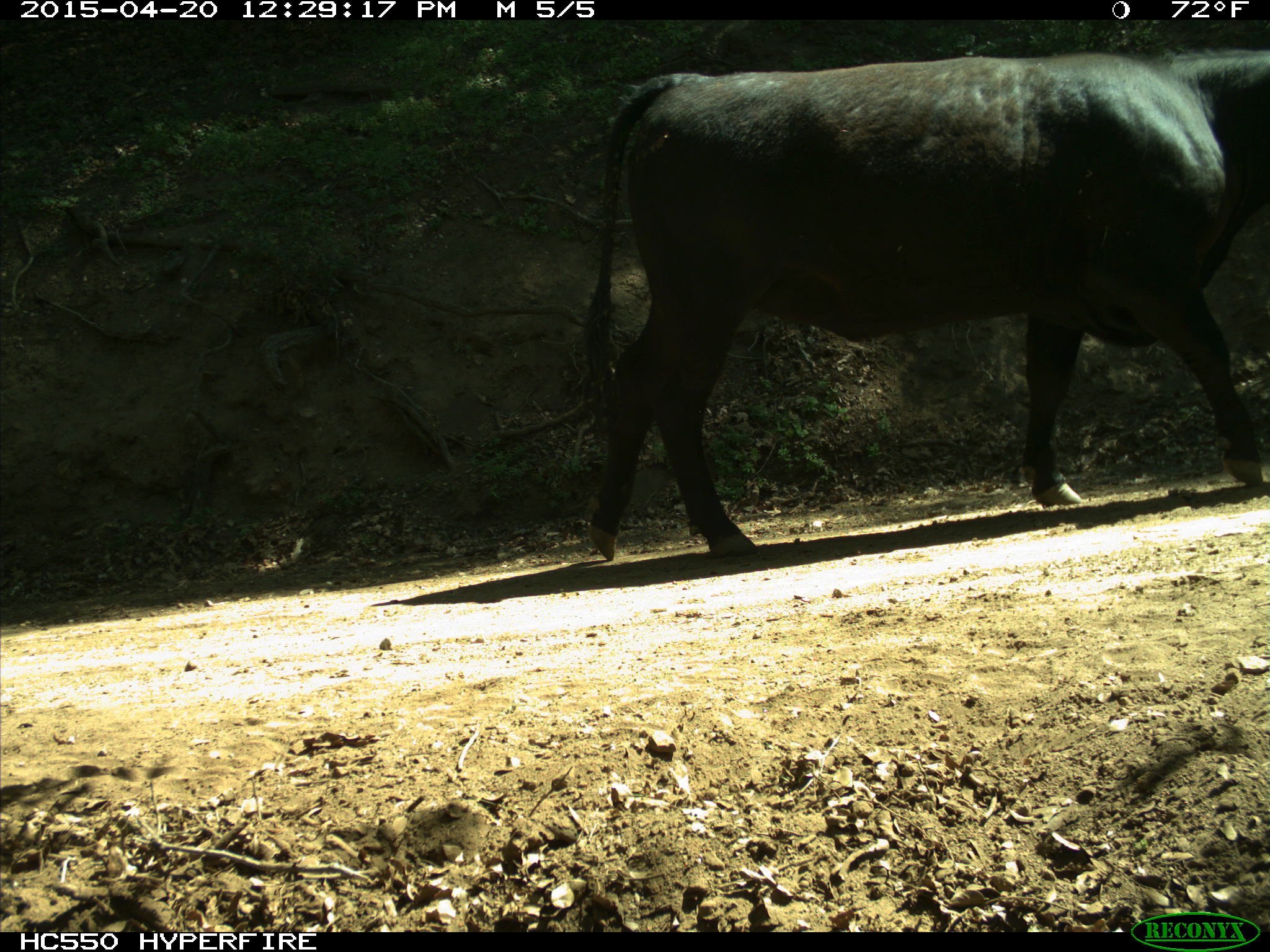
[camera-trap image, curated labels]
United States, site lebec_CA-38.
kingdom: Animalia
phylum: Chordata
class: Mammalia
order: Artiodactyla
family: Bovidae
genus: Bos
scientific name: Bos taurus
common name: domestic cow